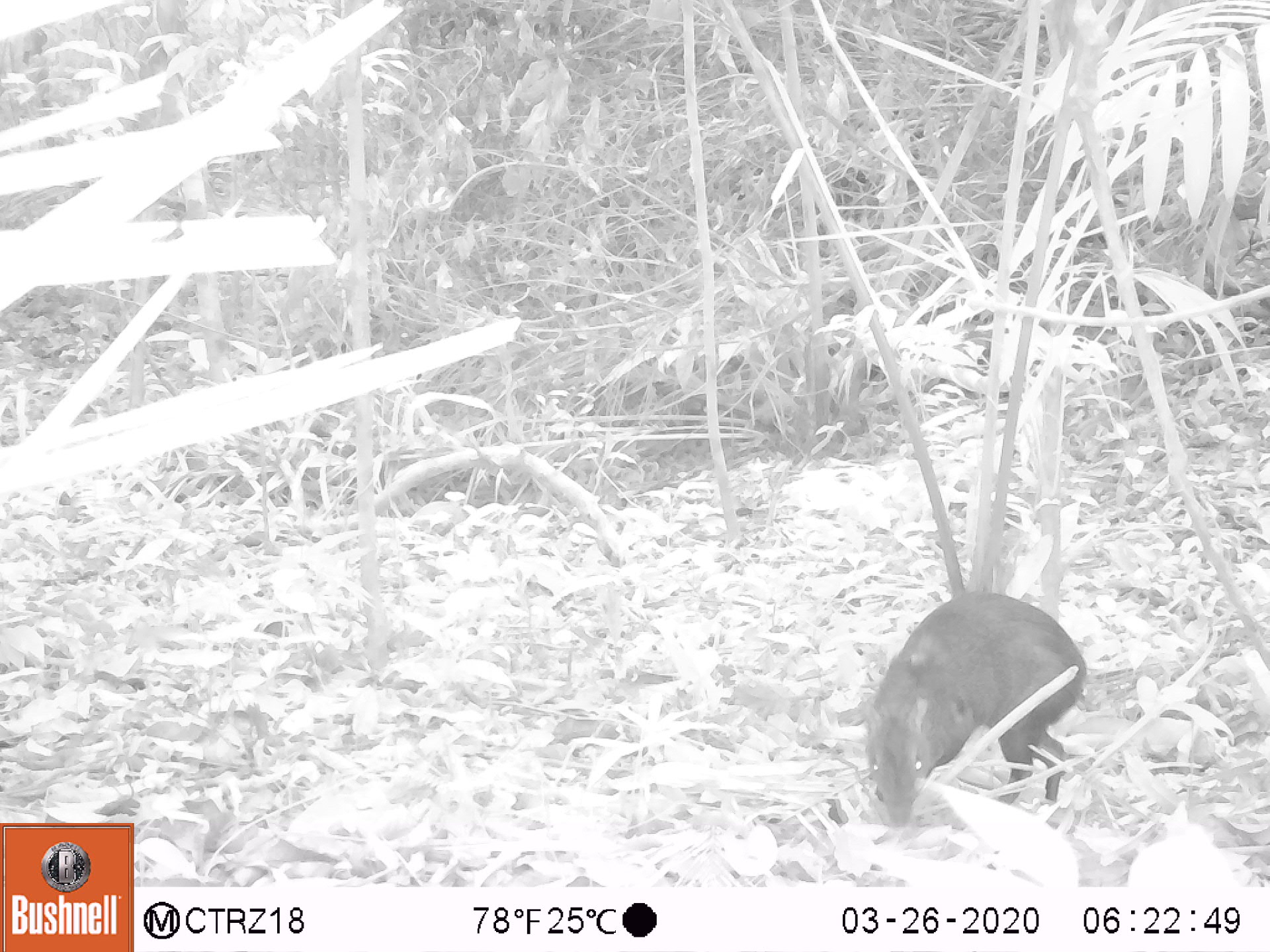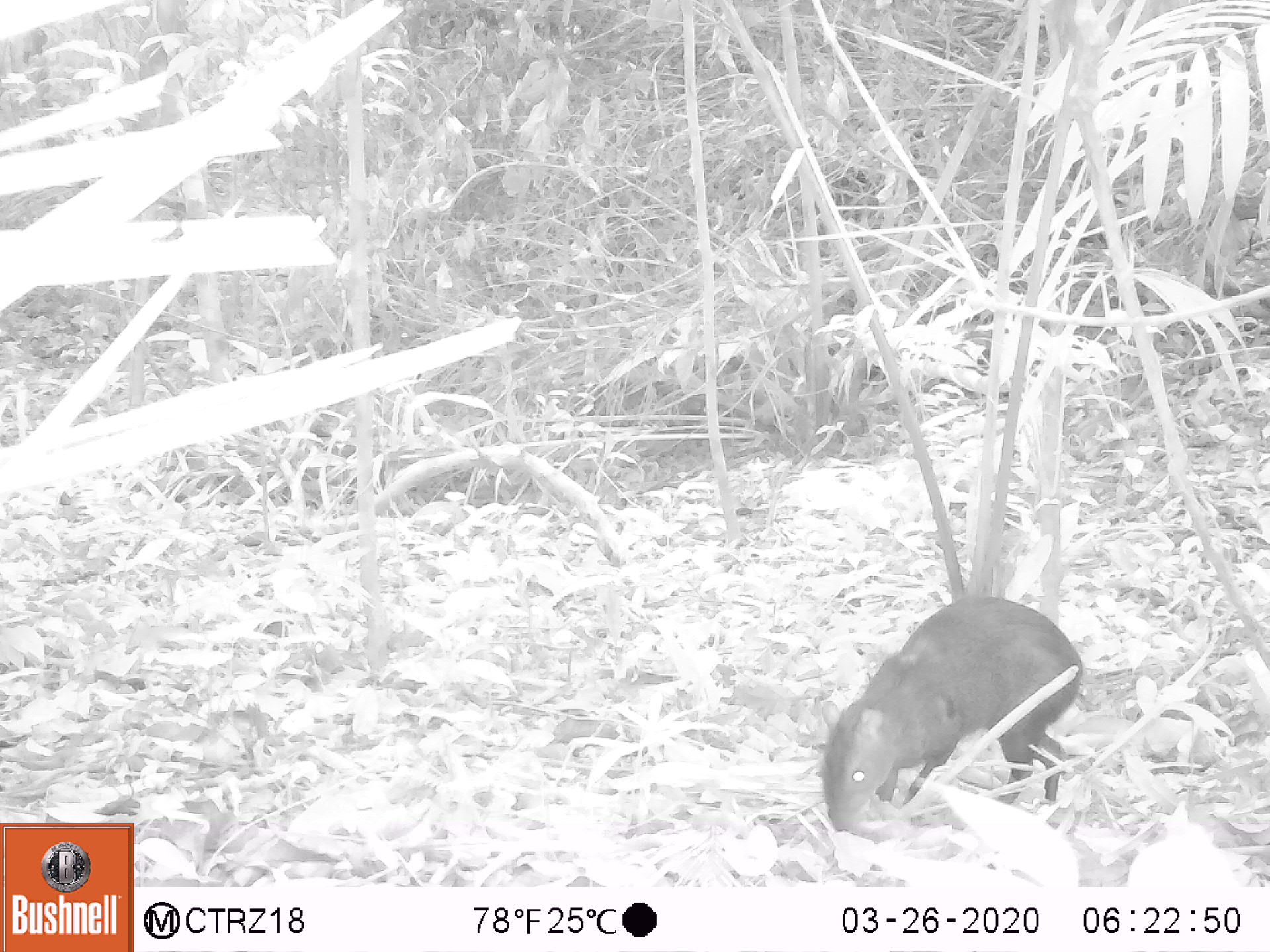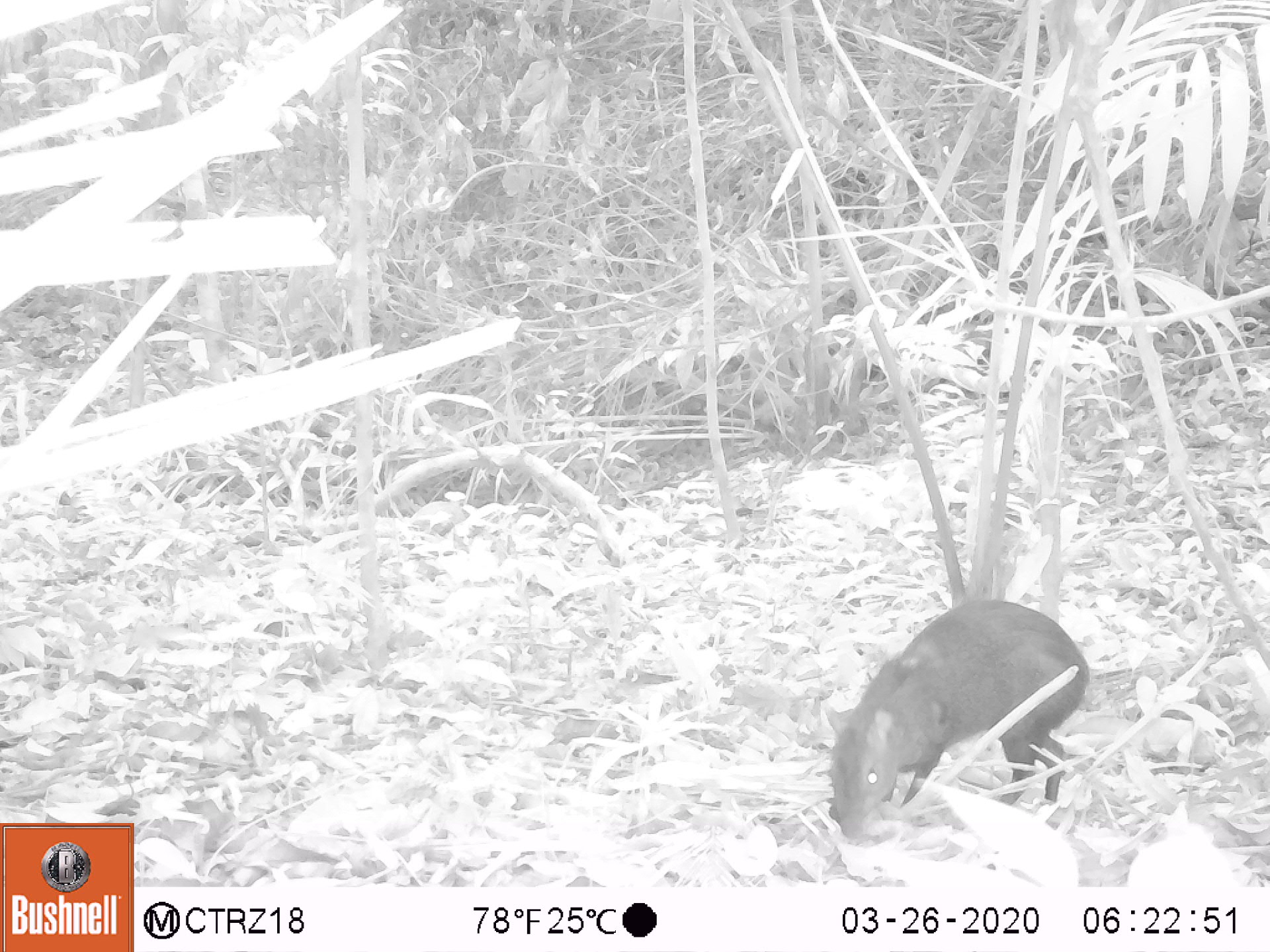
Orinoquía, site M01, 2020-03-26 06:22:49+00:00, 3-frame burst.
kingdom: Animalia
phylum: Chordata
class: Mammalia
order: Rodentia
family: Dasyproctidae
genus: Dasyprocta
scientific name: Dasyprocta fuliginosa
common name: black agouti